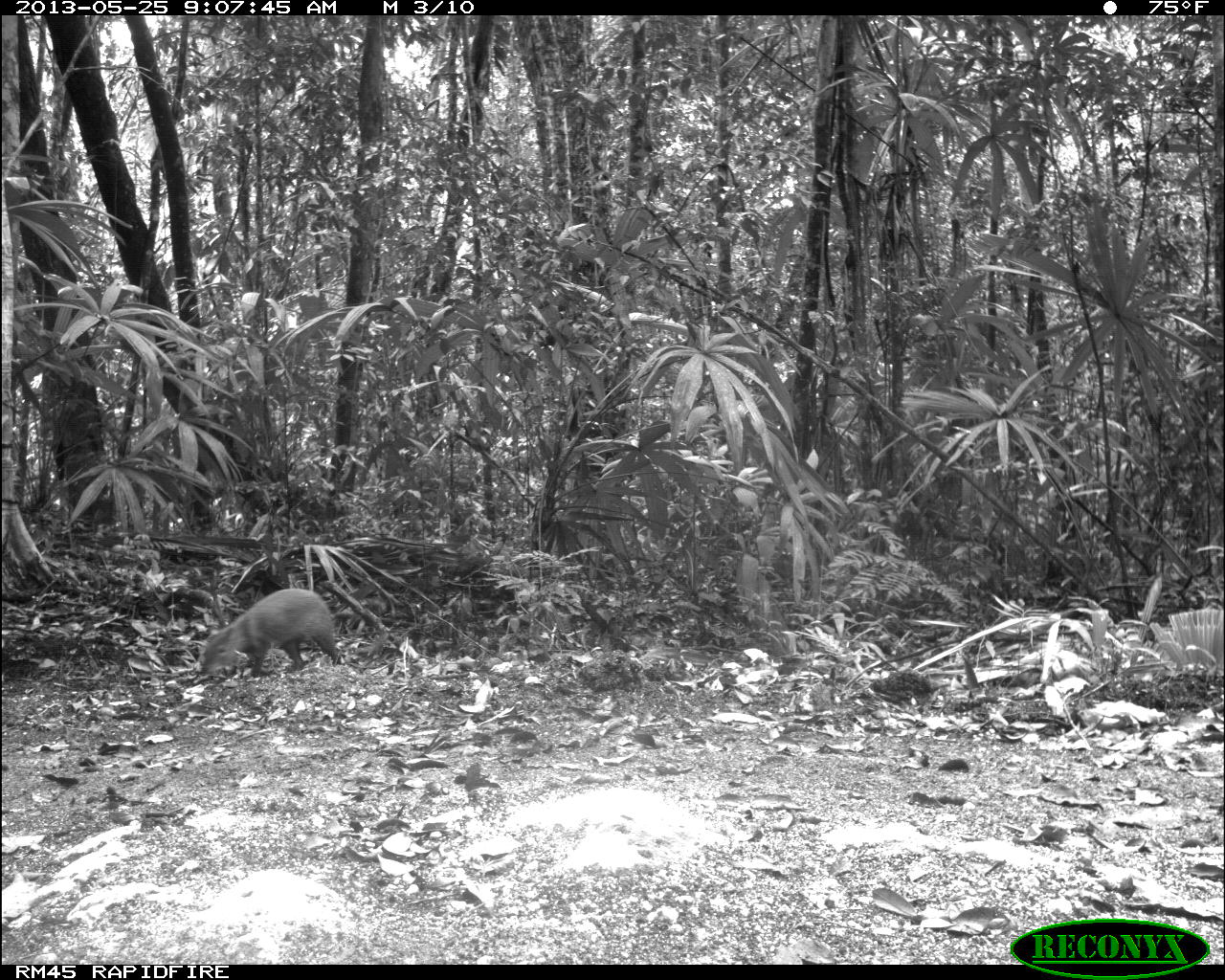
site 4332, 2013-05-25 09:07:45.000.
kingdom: Animalia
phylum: Chordata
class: Mammalia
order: Rodentia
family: Dasyproctidae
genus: Dasyprocta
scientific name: Dasyprocta punctata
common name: central american agouti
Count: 1.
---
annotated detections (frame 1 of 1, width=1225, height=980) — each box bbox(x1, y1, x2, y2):
dasyprocta punctata: bbox(199, 587, 345, 677)